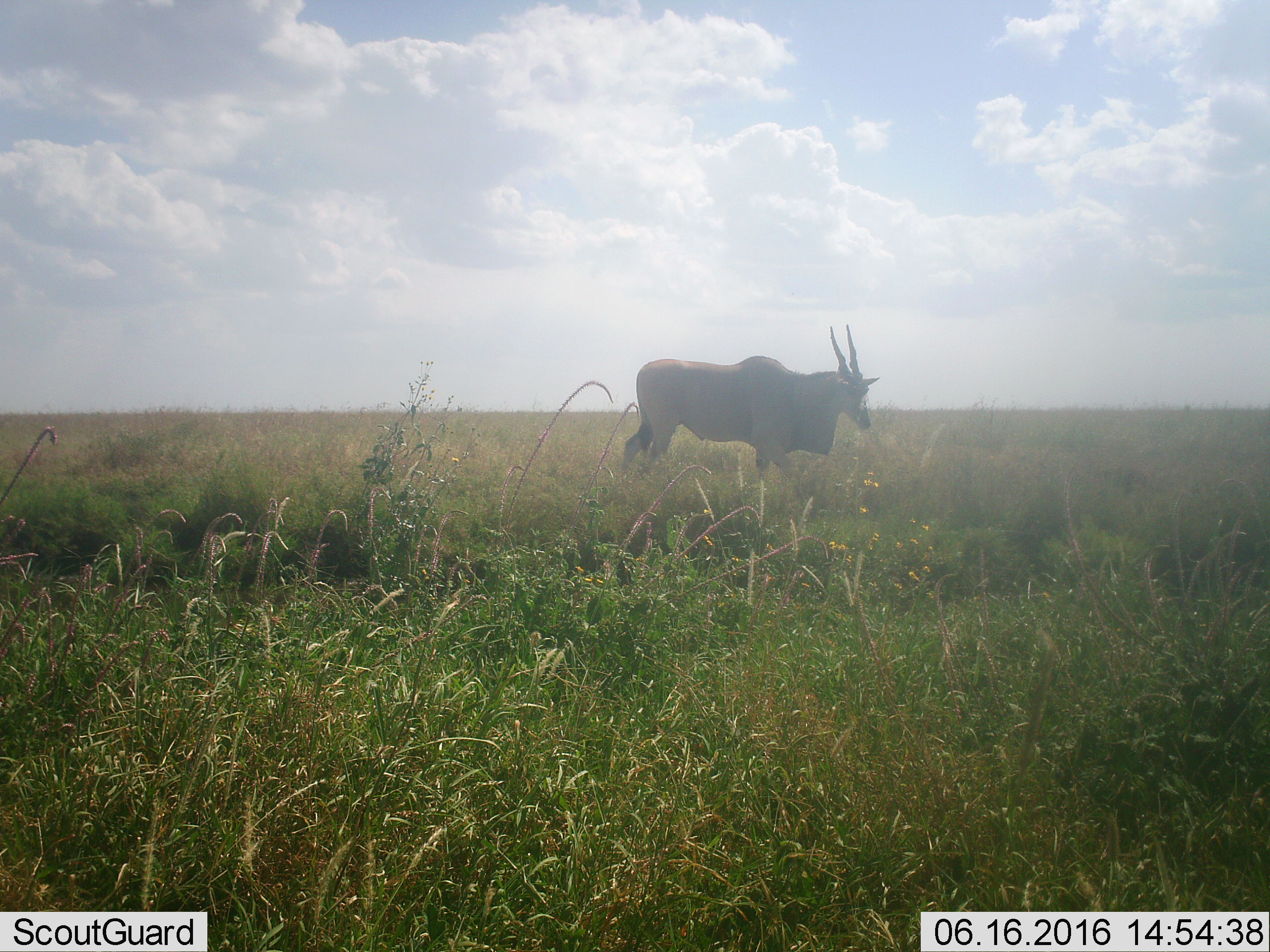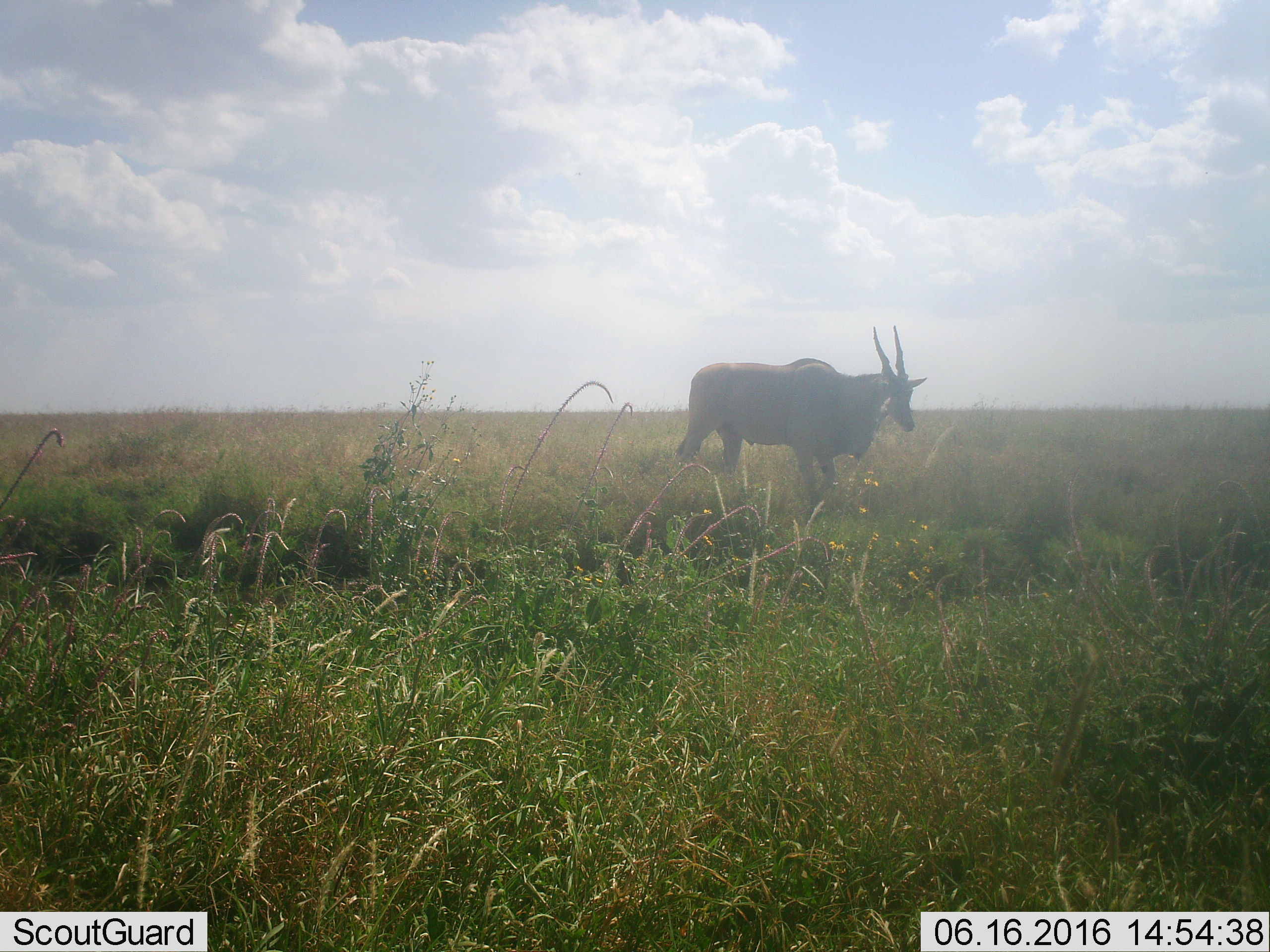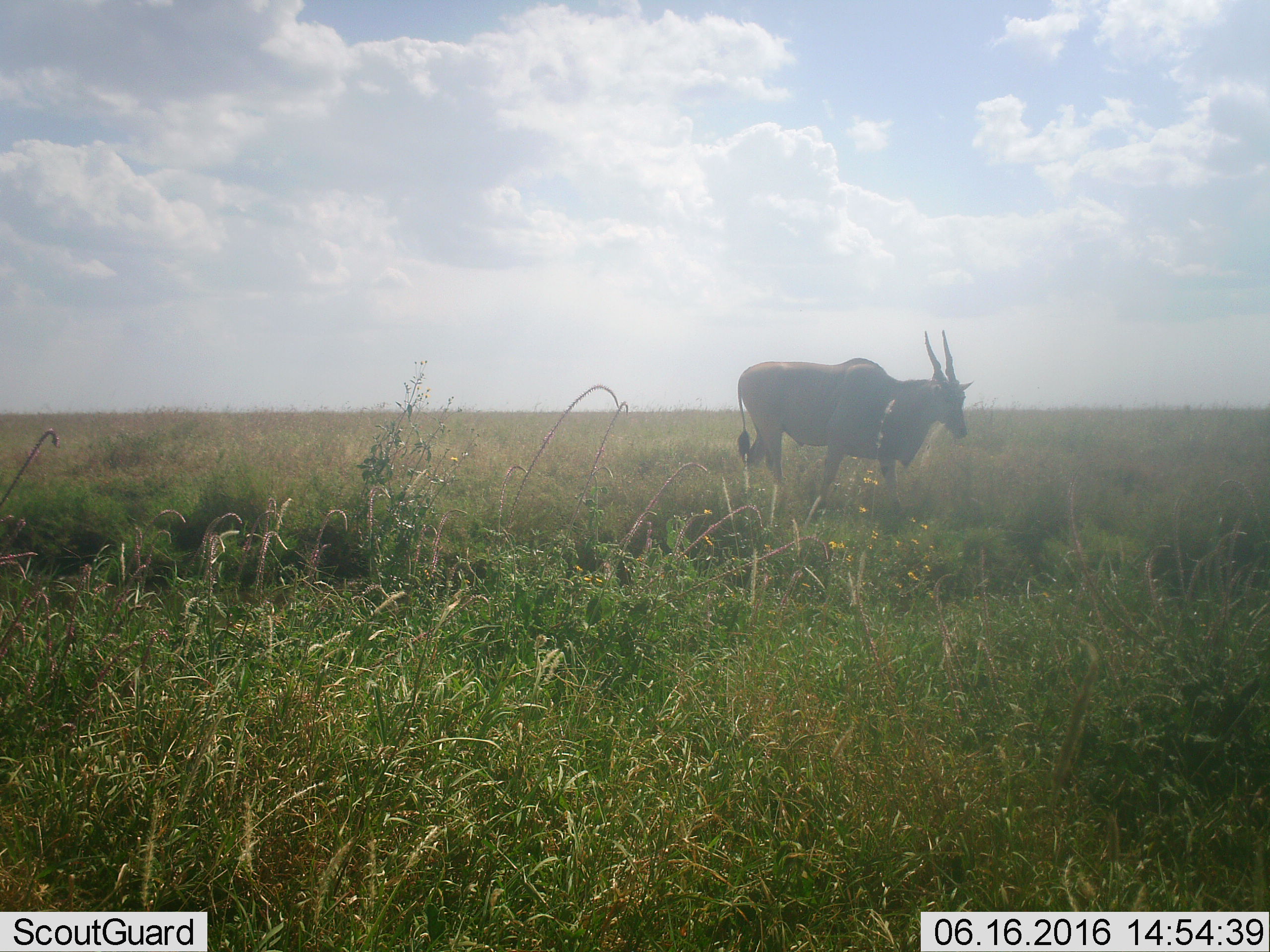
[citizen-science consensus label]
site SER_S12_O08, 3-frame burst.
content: unidentified animal